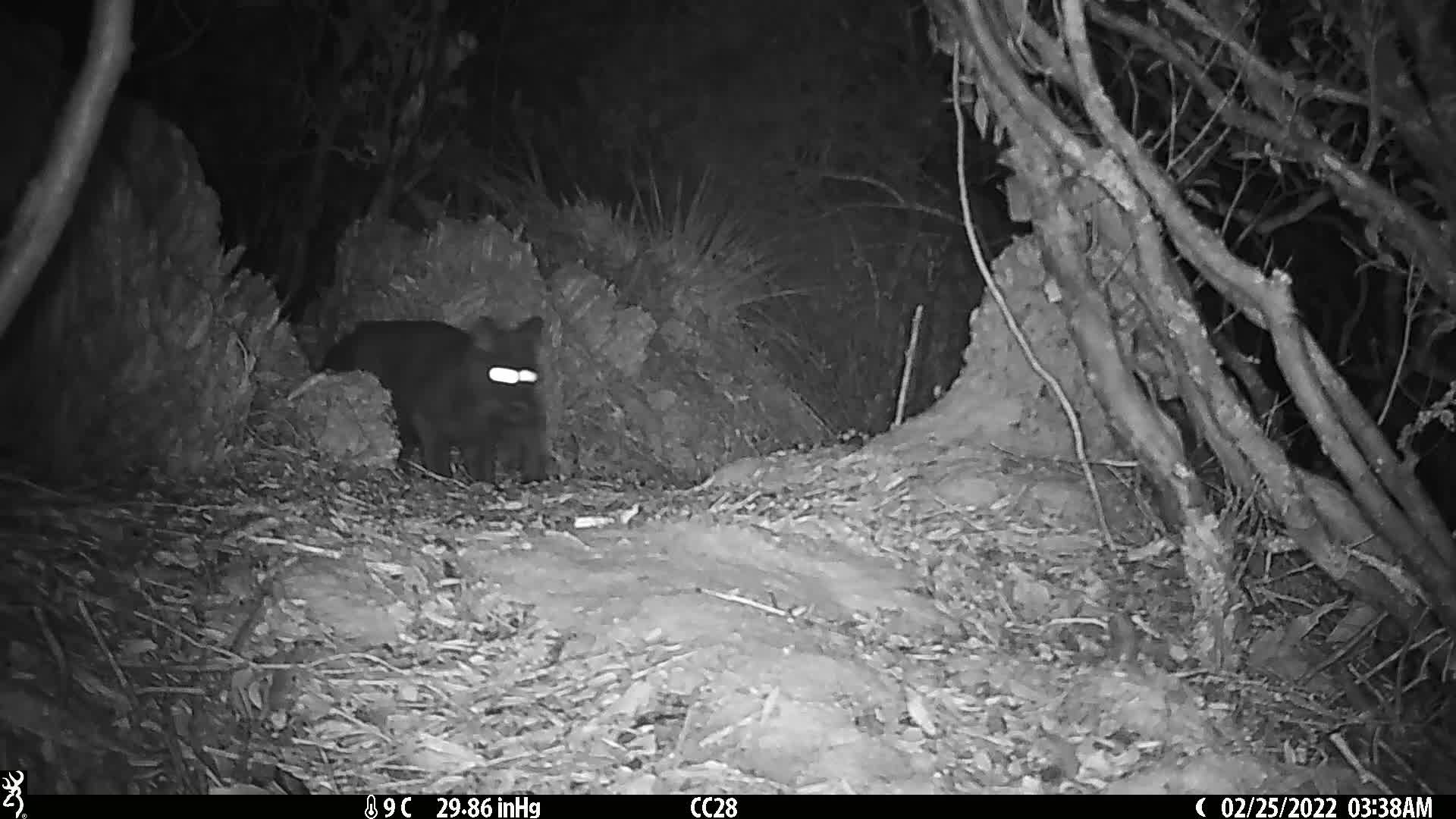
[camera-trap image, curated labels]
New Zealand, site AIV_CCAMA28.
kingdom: Animalia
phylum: Chordata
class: Mammalia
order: Carnivora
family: Felidae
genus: Felis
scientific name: Felis catus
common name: domestic cat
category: cat